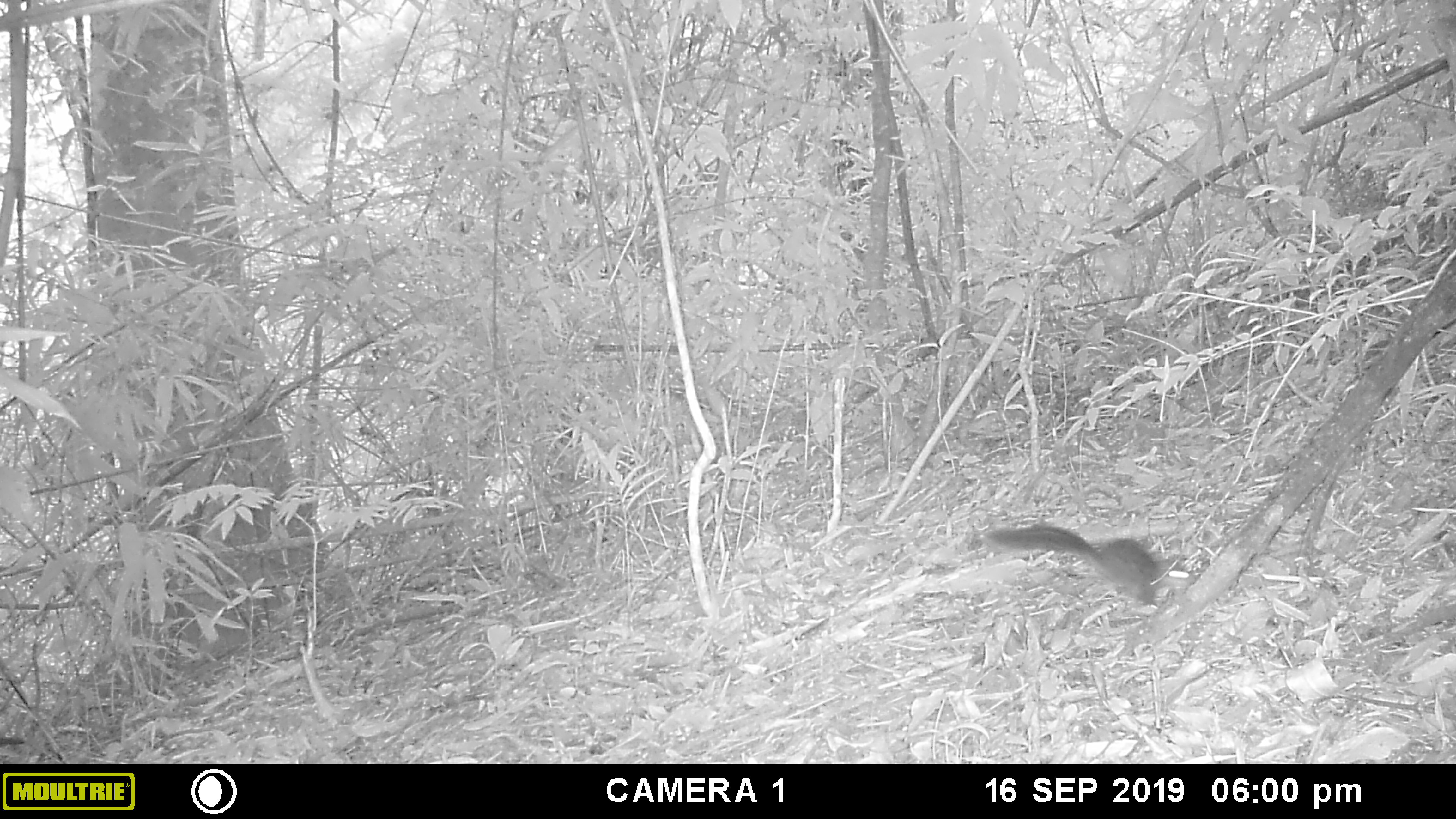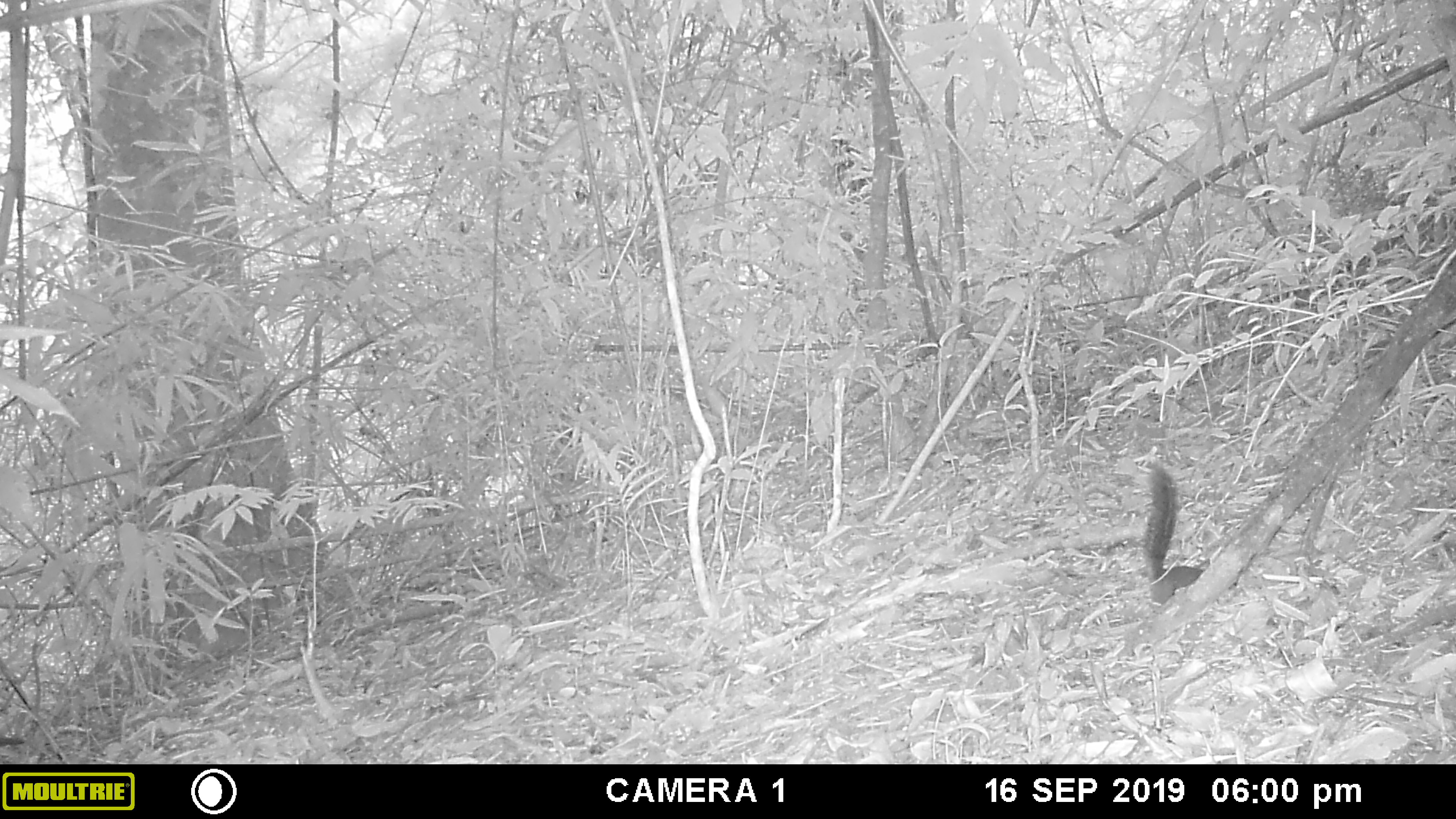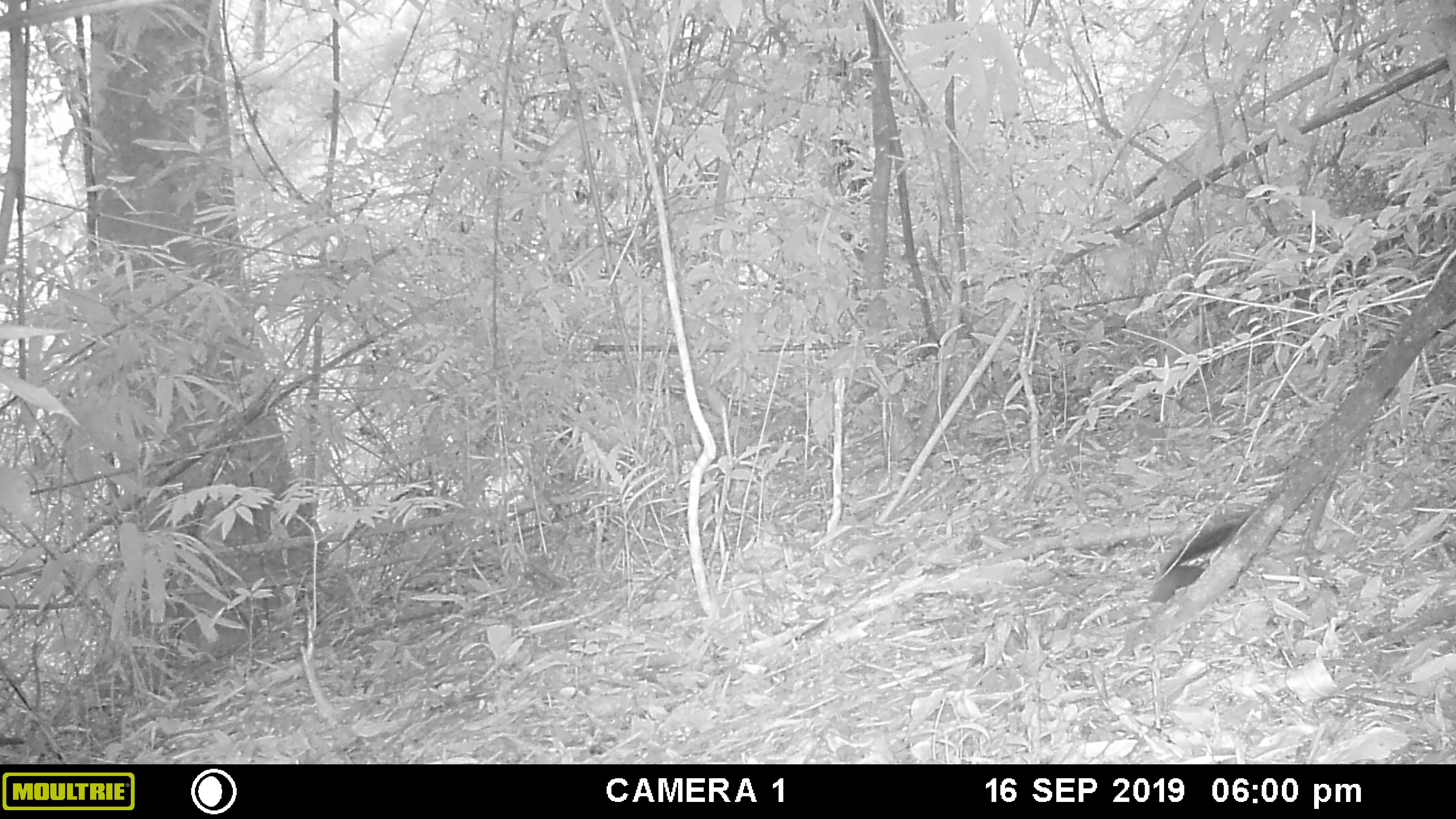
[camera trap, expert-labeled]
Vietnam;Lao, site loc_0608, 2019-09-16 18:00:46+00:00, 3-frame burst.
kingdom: Animalia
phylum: Chordata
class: Mammalia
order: Rodentia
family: Sciuridae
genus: Dremomys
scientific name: Dremomys rufigenis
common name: red-cheeked squirrel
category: red cheeked squirrel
Red cheeked squirrel (red-cheeked squirrel) (Dremomys rufigenis). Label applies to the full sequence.